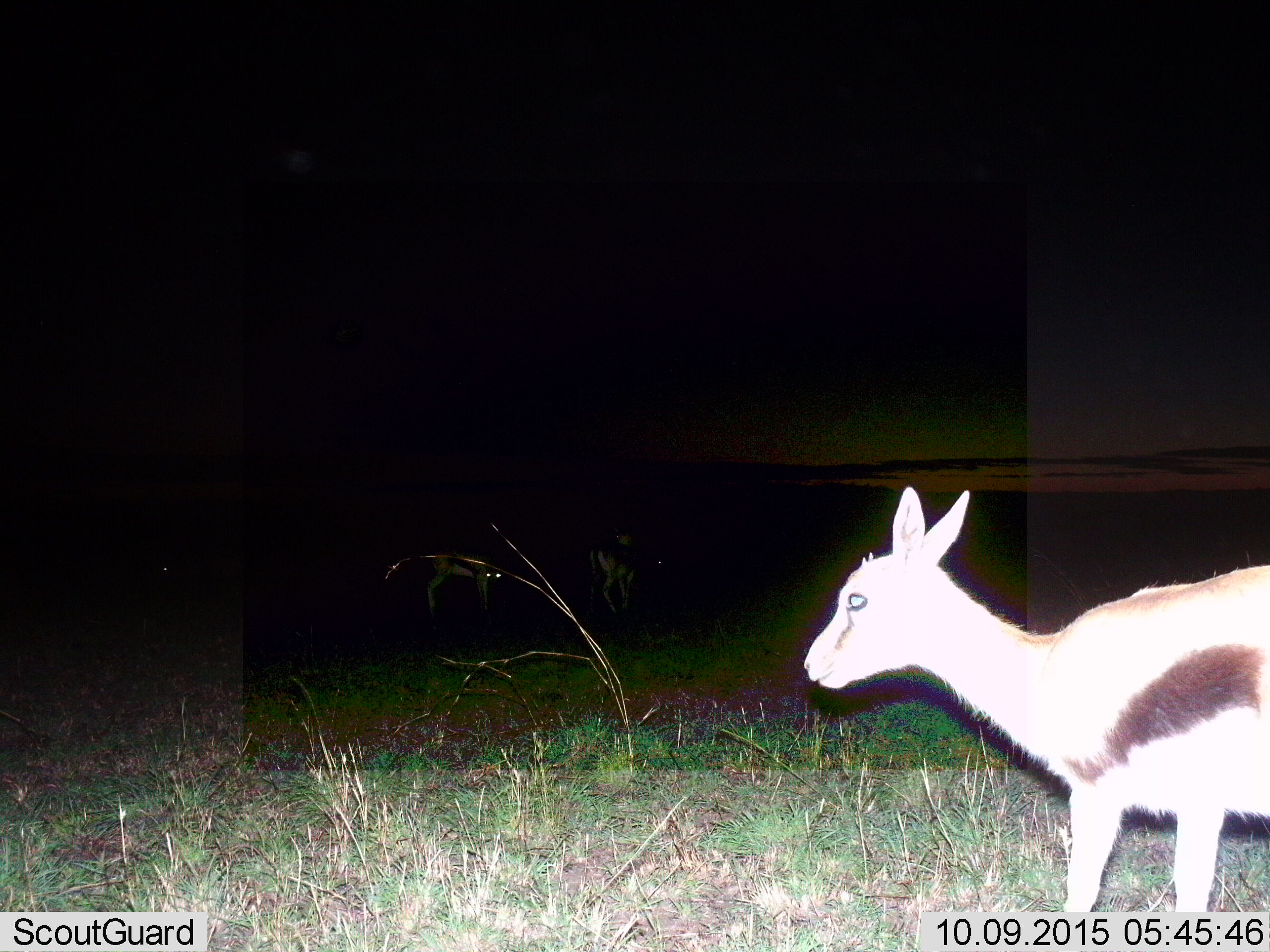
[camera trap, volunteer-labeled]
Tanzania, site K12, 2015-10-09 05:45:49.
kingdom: Animalia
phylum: Chordata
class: Mammalia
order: Artiodactyla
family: Bovidae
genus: Eudorcas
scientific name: Eudorcas thomsonii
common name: thomson's gazelle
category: gazellethomsons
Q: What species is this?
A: Gazellethomsons (thomson's gazelle) (Eudorcas thomsonii).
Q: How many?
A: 1.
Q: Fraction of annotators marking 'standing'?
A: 67%.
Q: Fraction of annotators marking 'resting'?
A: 0%.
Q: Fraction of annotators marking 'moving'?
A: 33%.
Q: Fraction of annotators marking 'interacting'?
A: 0%.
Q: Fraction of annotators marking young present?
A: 0%.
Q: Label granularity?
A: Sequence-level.